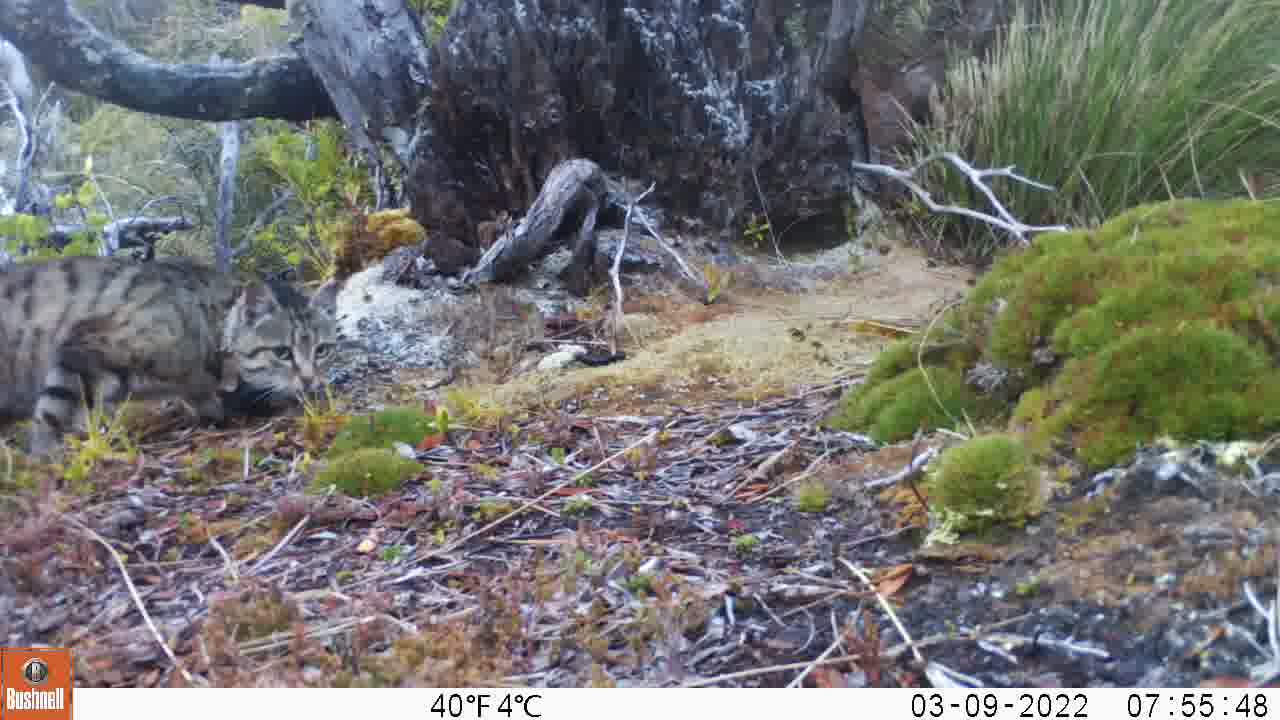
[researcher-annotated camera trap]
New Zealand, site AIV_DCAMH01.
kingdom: Animalia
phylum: Chordata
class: Mammalia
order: Carnivora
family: Felidae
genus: Felis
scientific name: Felis catus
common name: domestic cat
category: cat